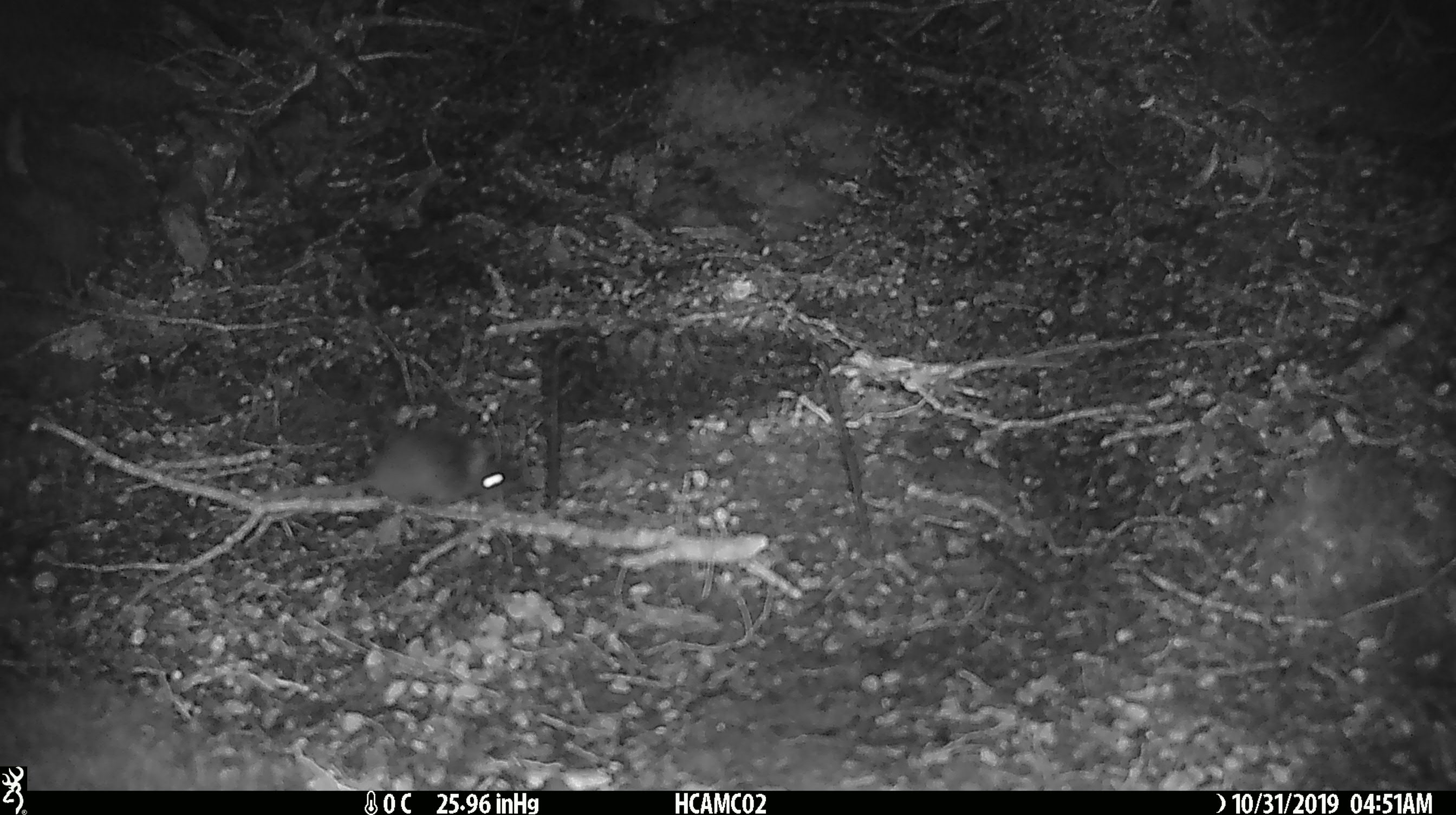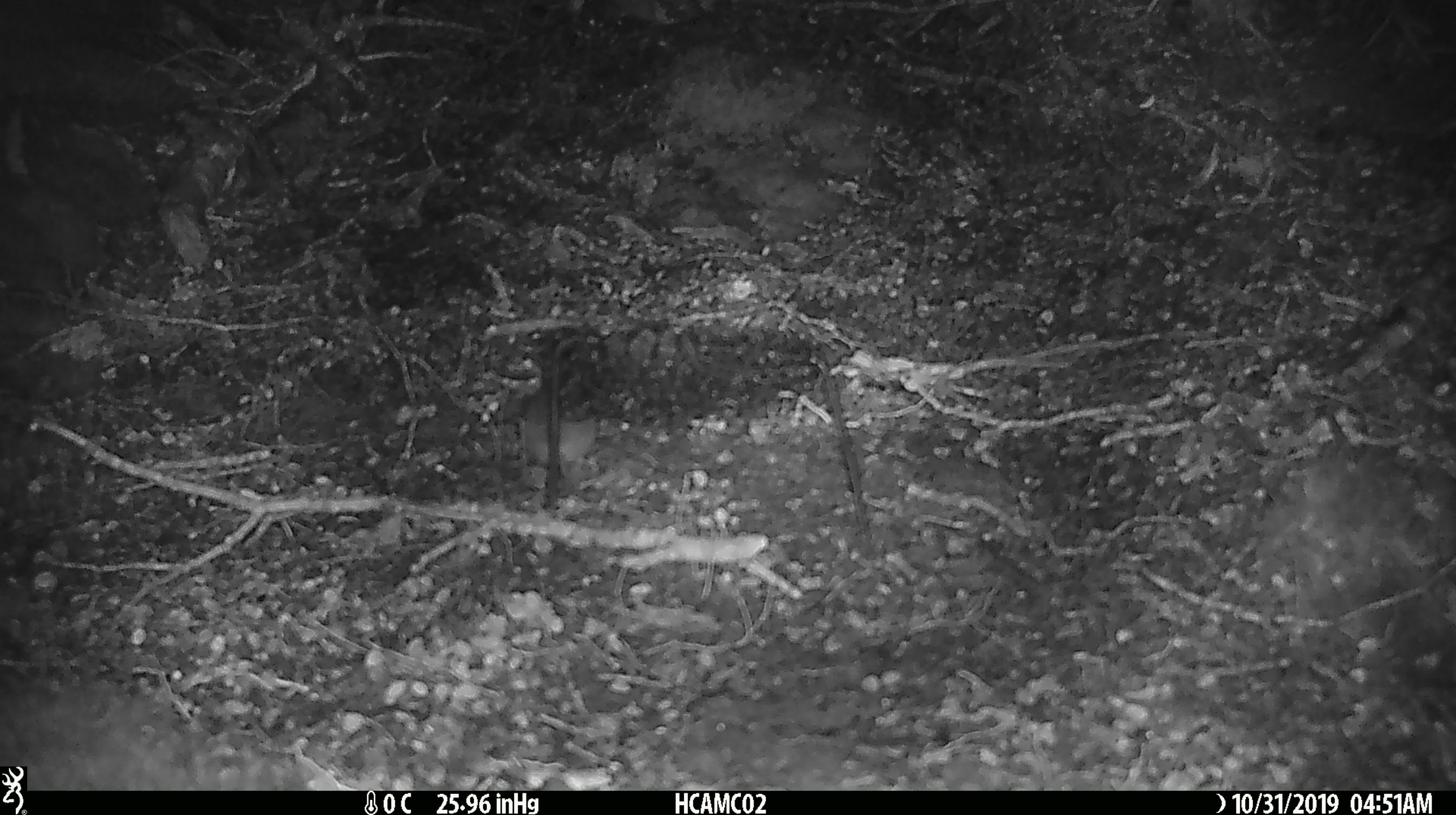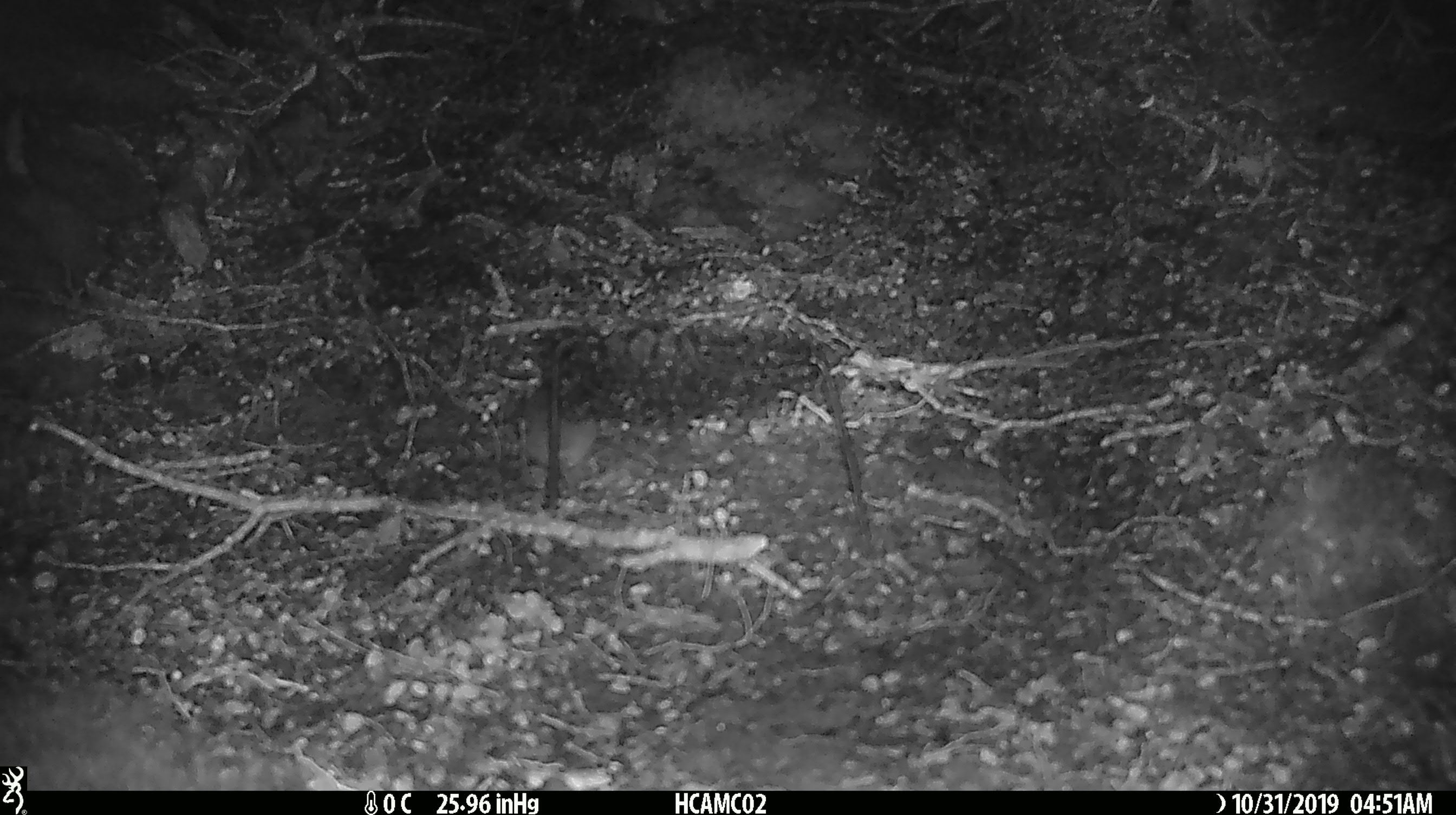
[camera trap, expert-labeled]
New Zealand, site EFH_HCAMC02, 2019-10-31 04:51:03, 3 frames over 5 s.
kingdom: Animalia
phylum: Chordata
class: Mammalia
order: Rodentia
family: Muridae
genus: Mus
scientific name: Mus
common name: mouse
Mouse (Mus).